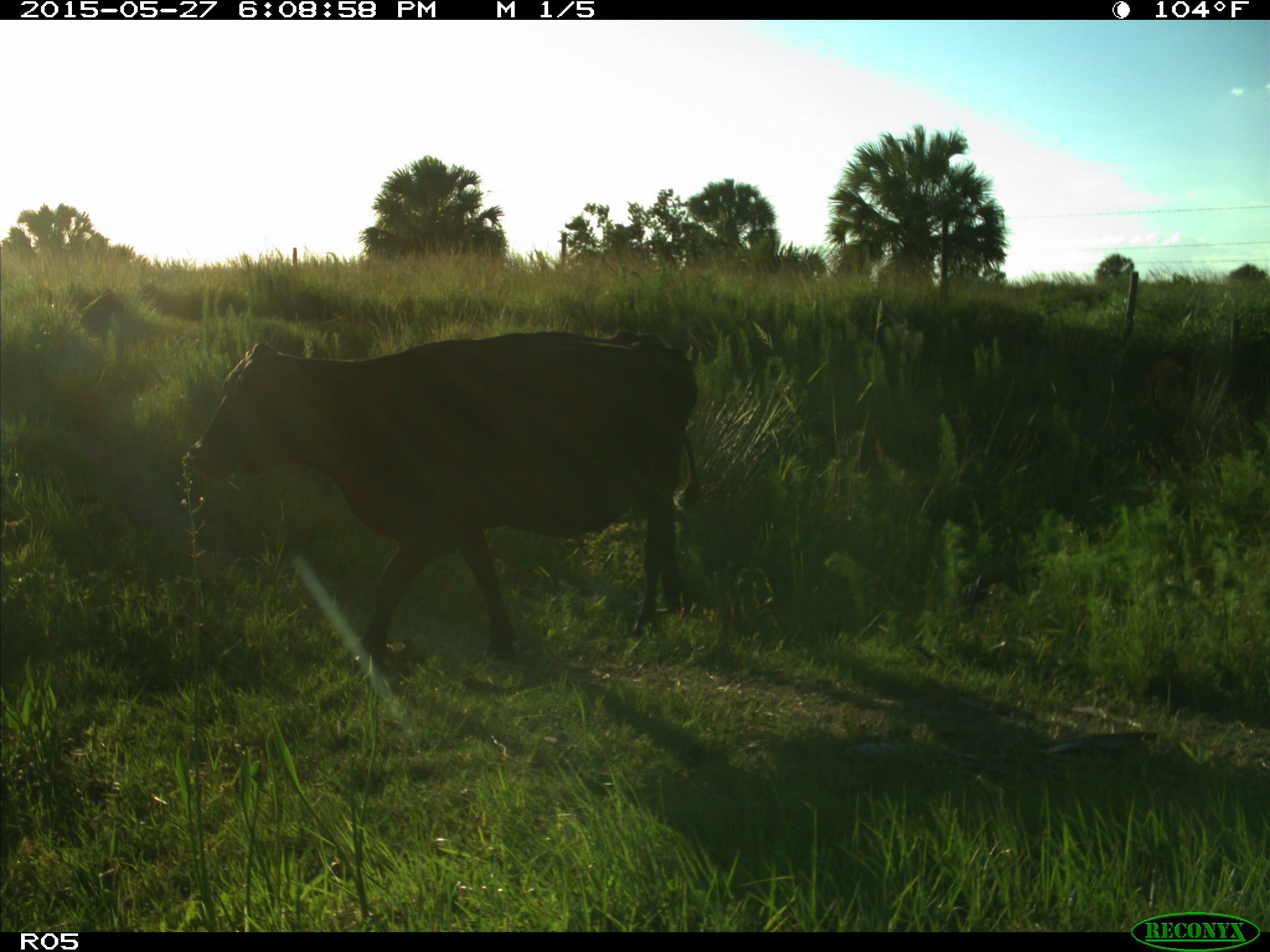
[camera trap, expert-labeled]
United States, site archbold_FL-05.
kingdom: Animalia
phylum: Chordata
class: Mammalia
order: Artiodactyla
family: Bovidae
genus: Bos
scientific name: Bos taurus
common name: domestic cow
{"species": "Bos taurus (domestic cow)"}